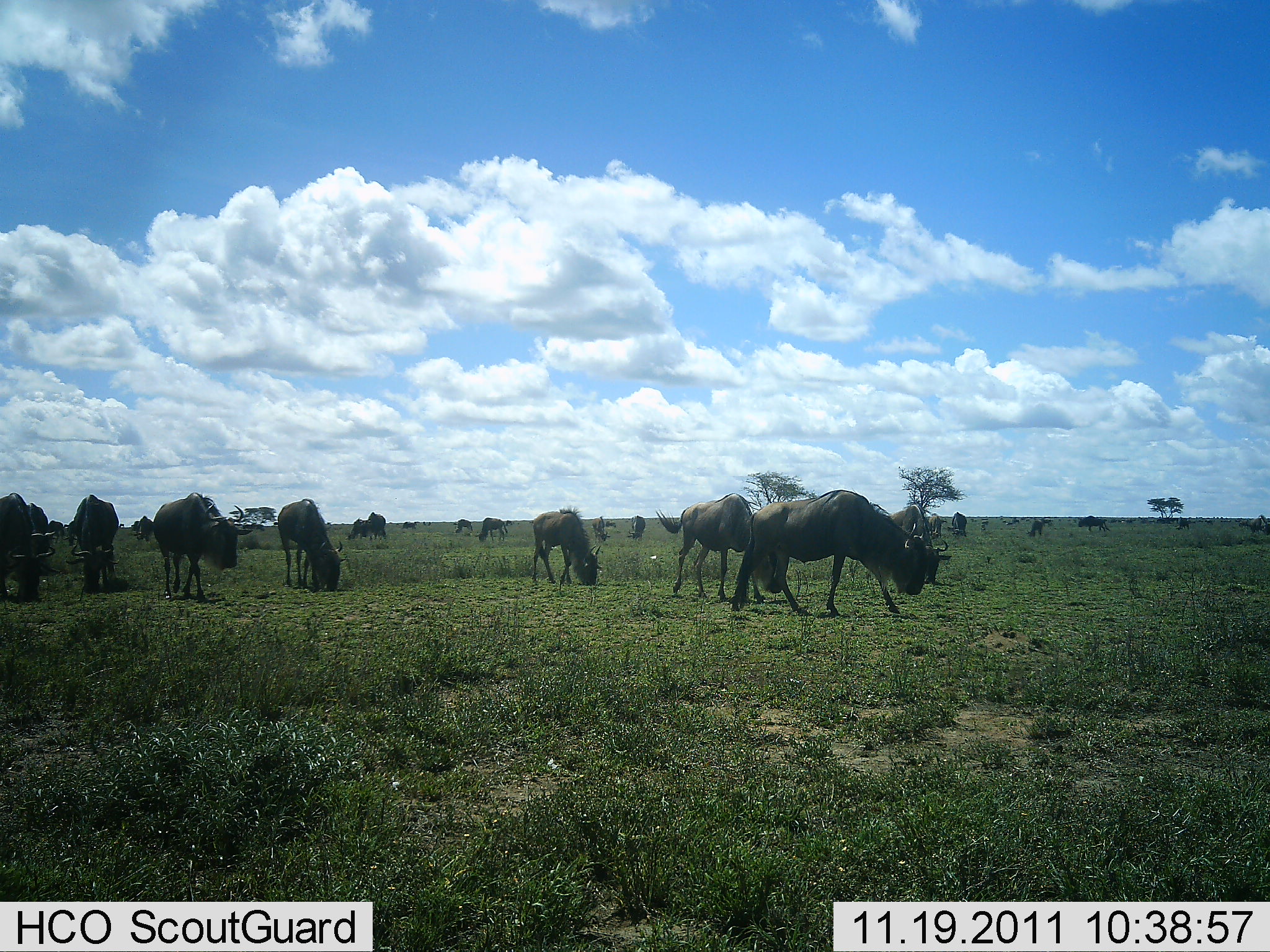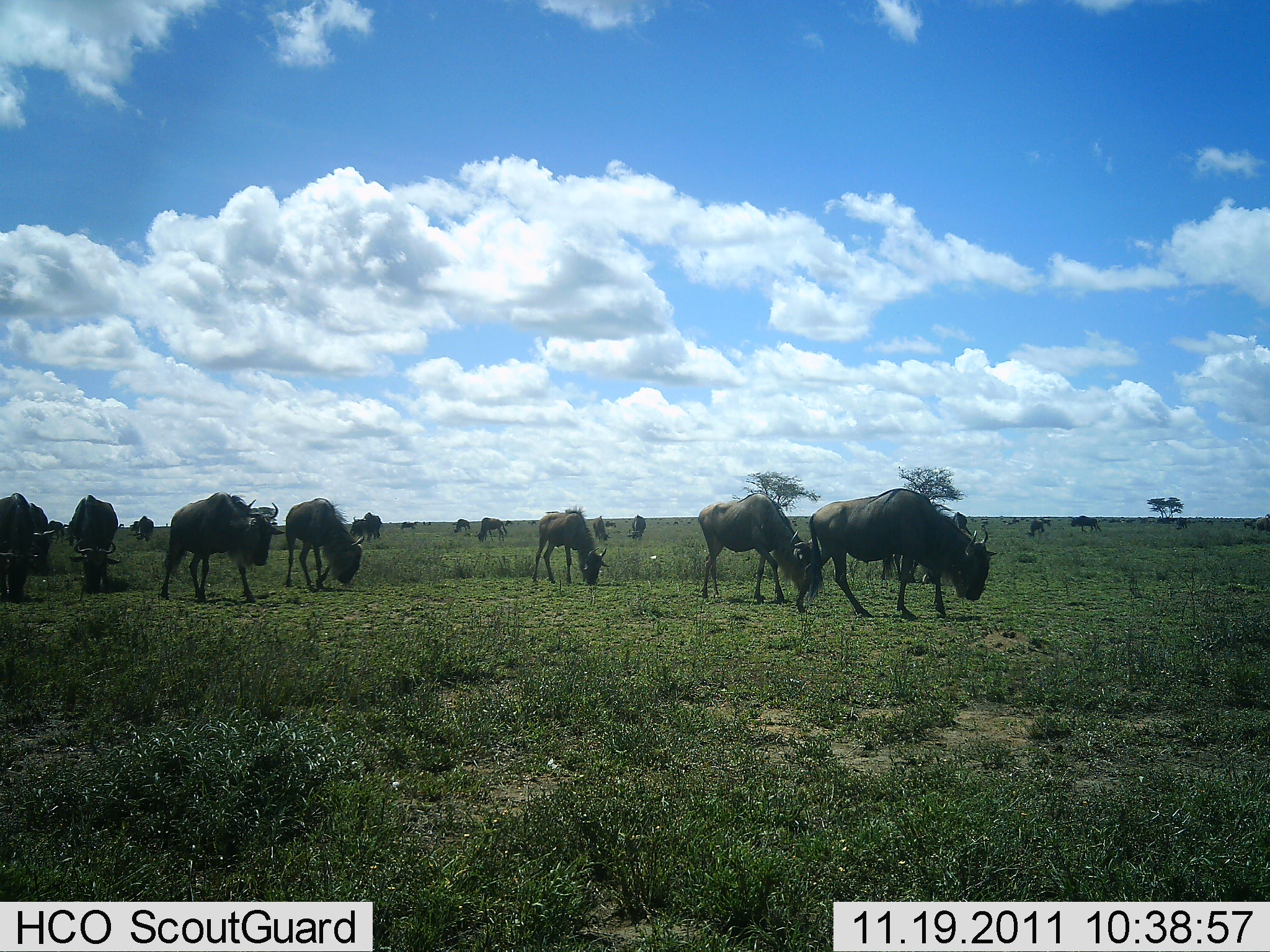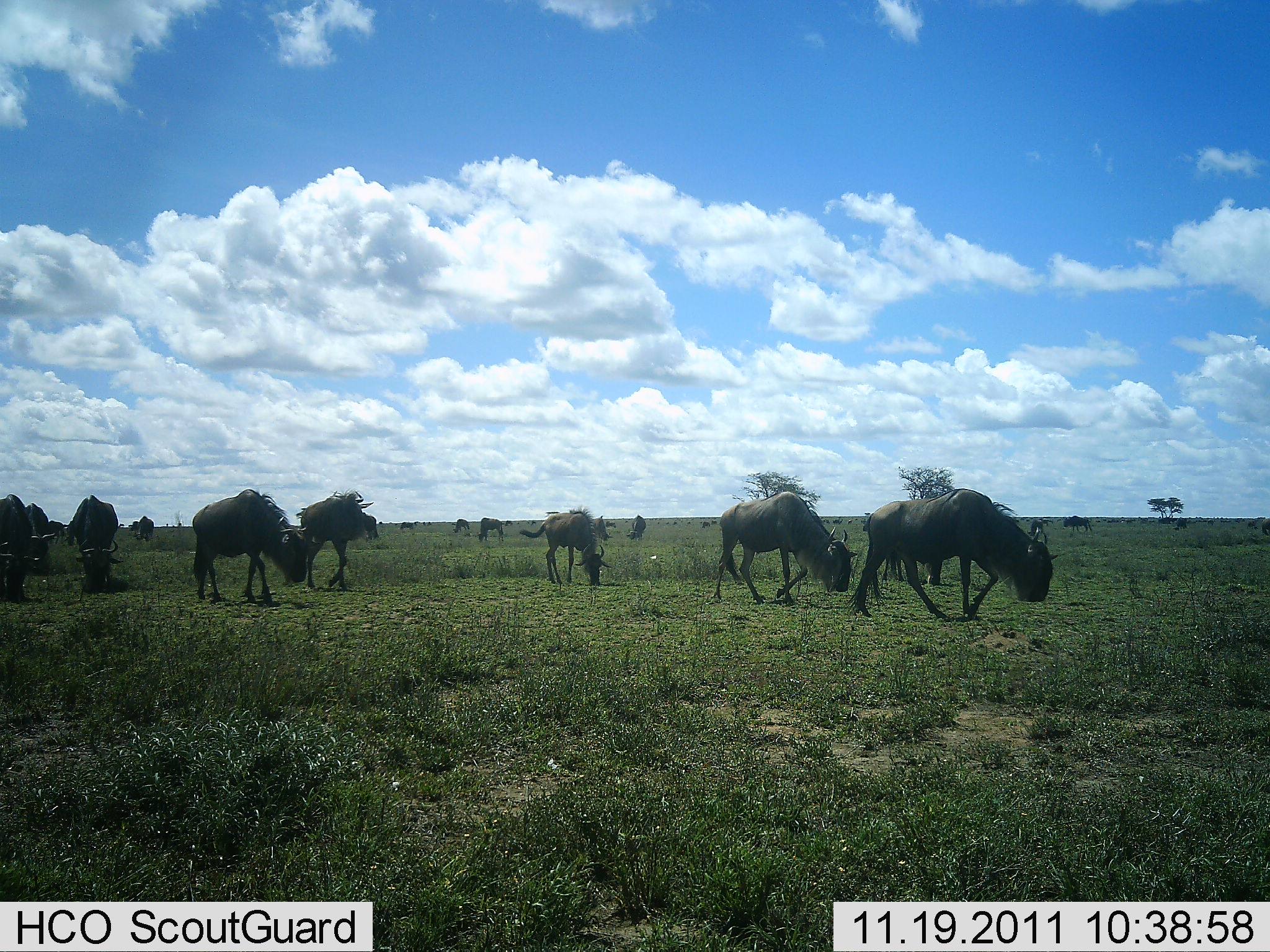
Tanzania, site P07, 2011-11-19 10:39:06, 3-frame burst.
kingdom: Animalia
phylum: Chordata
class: Mammalia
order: Artiodactyla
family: Bovidae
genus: Connochaetes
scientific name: Connochaetes taurinus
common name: blue wildebeest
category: wildebeest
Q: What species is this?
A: Wildebeest (blue wildebeest) (Connochaetes taurinus).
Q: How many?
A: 11-50.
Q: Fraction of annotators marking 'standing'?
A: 38%.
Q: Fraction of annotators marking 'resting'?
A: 0%.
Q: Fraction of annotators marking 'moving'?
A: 77%.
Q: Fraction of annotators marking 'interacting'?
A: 8%.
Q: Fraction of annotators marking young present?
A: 0%.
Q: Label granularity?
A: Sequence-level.